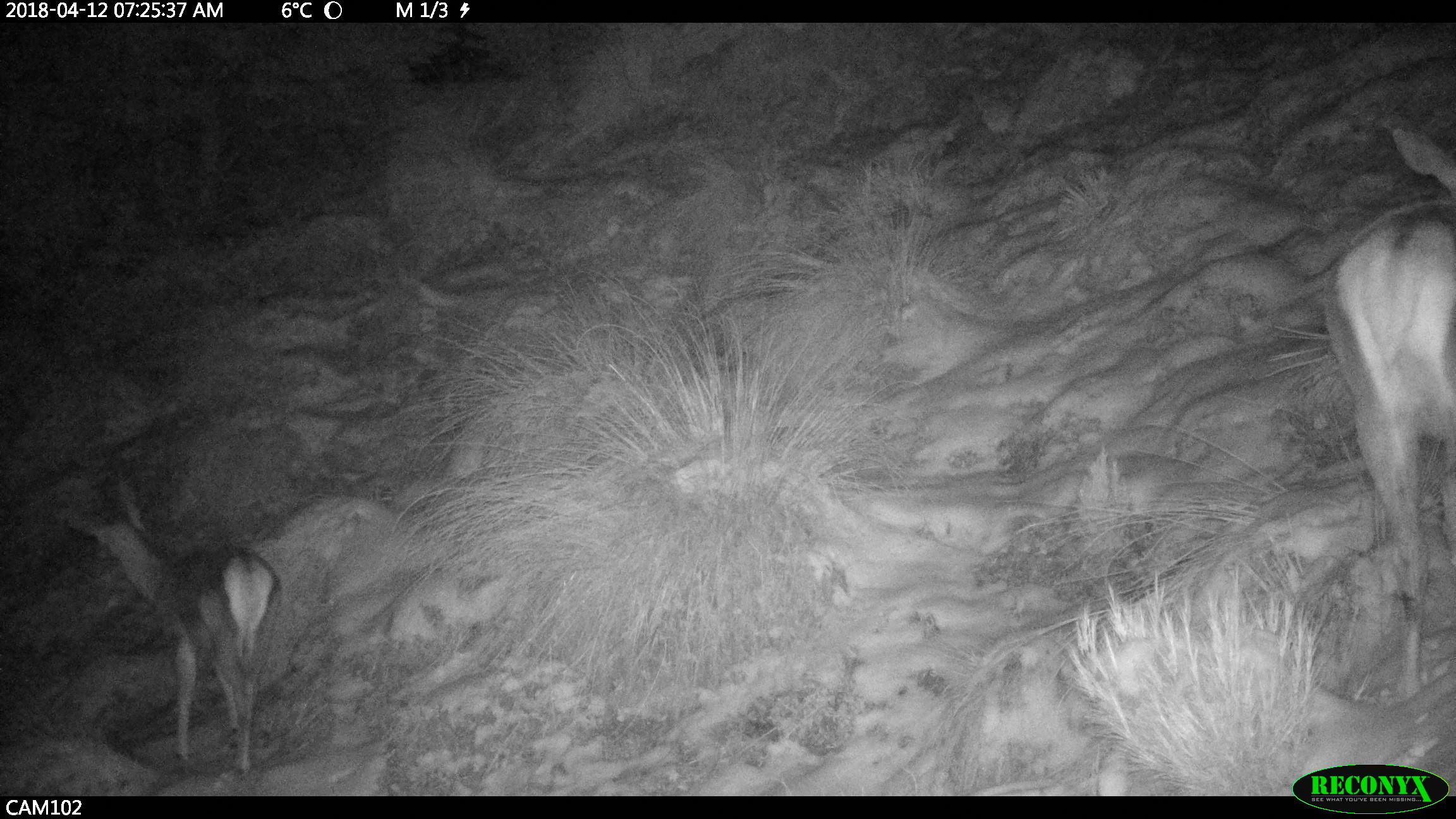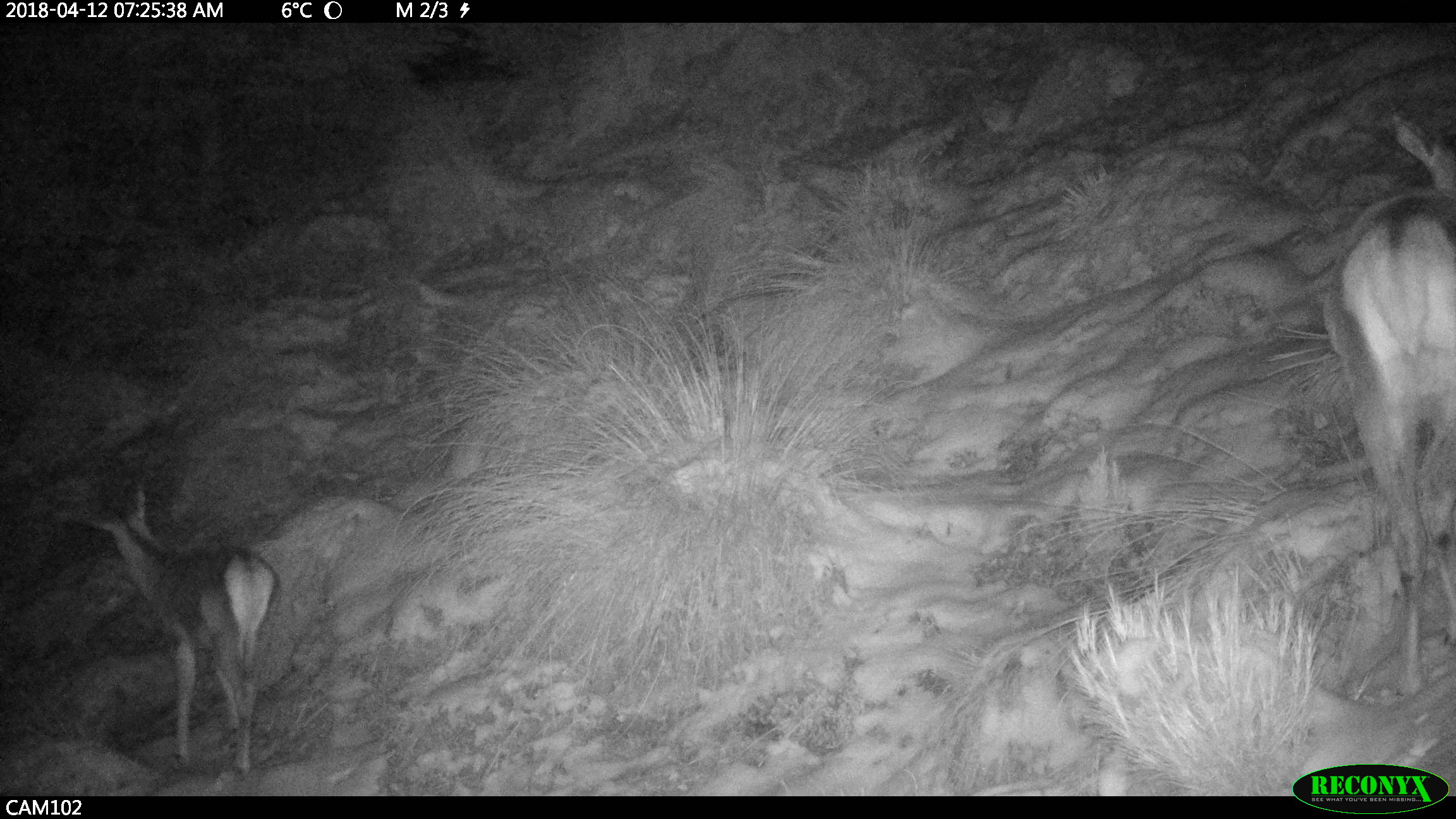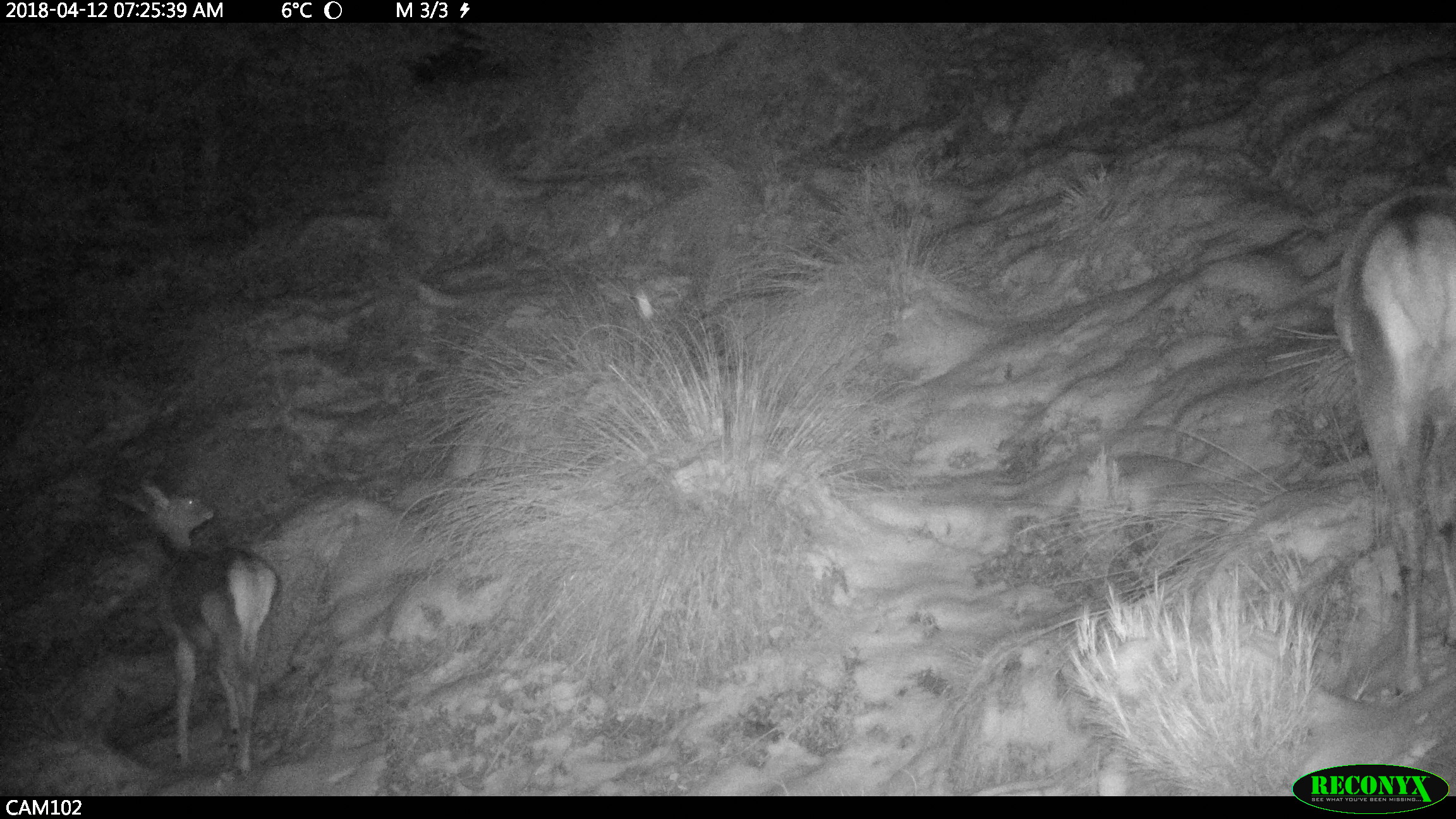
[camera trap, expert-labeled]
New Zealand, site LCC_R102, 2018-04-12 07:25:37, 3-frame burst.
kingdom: Animalia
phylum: Chordata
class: Mammalia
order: Artiodactyla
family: Cervidae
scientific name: Cervidae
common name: deer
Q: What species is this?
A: Deer (Cervidae).